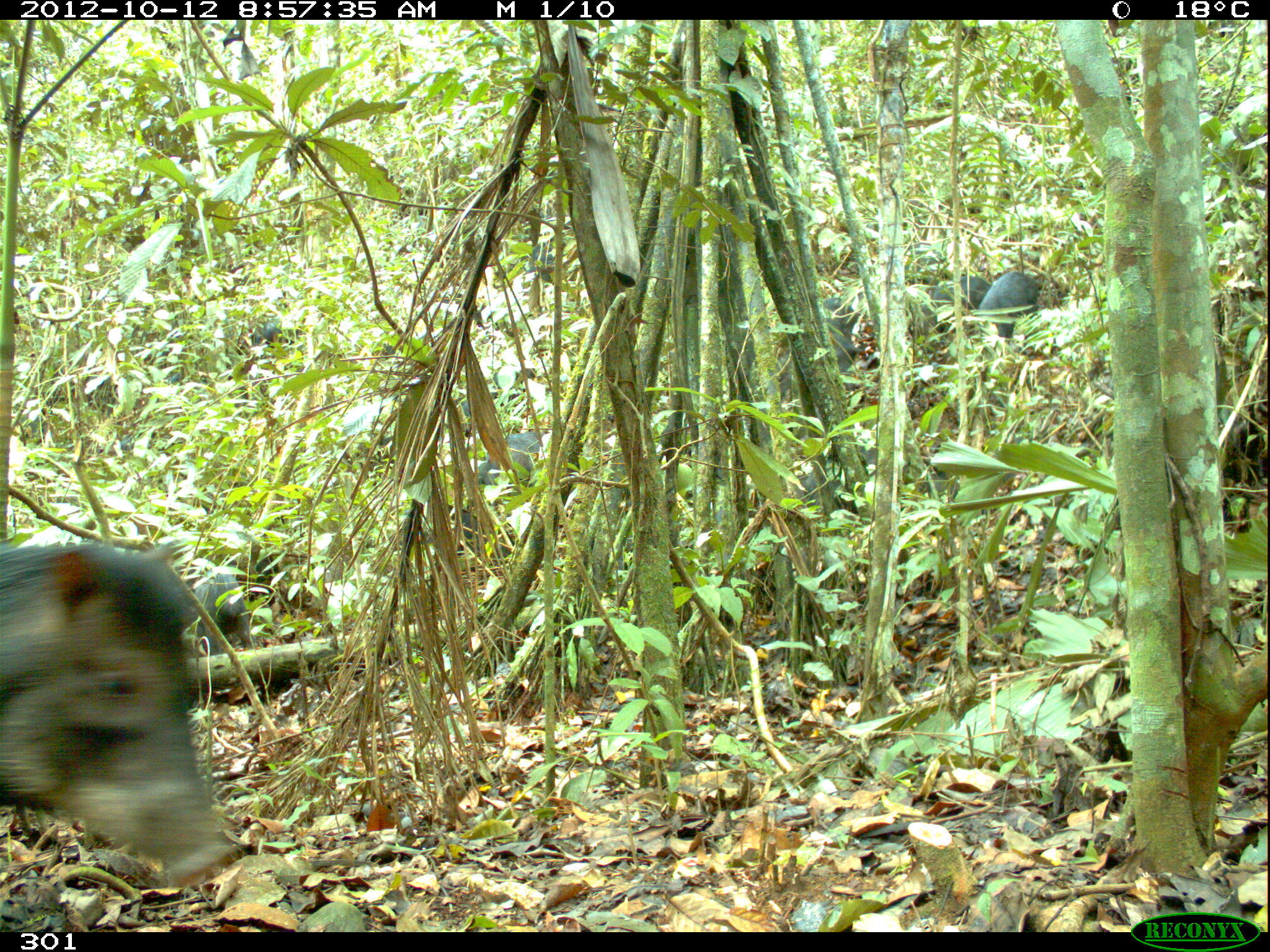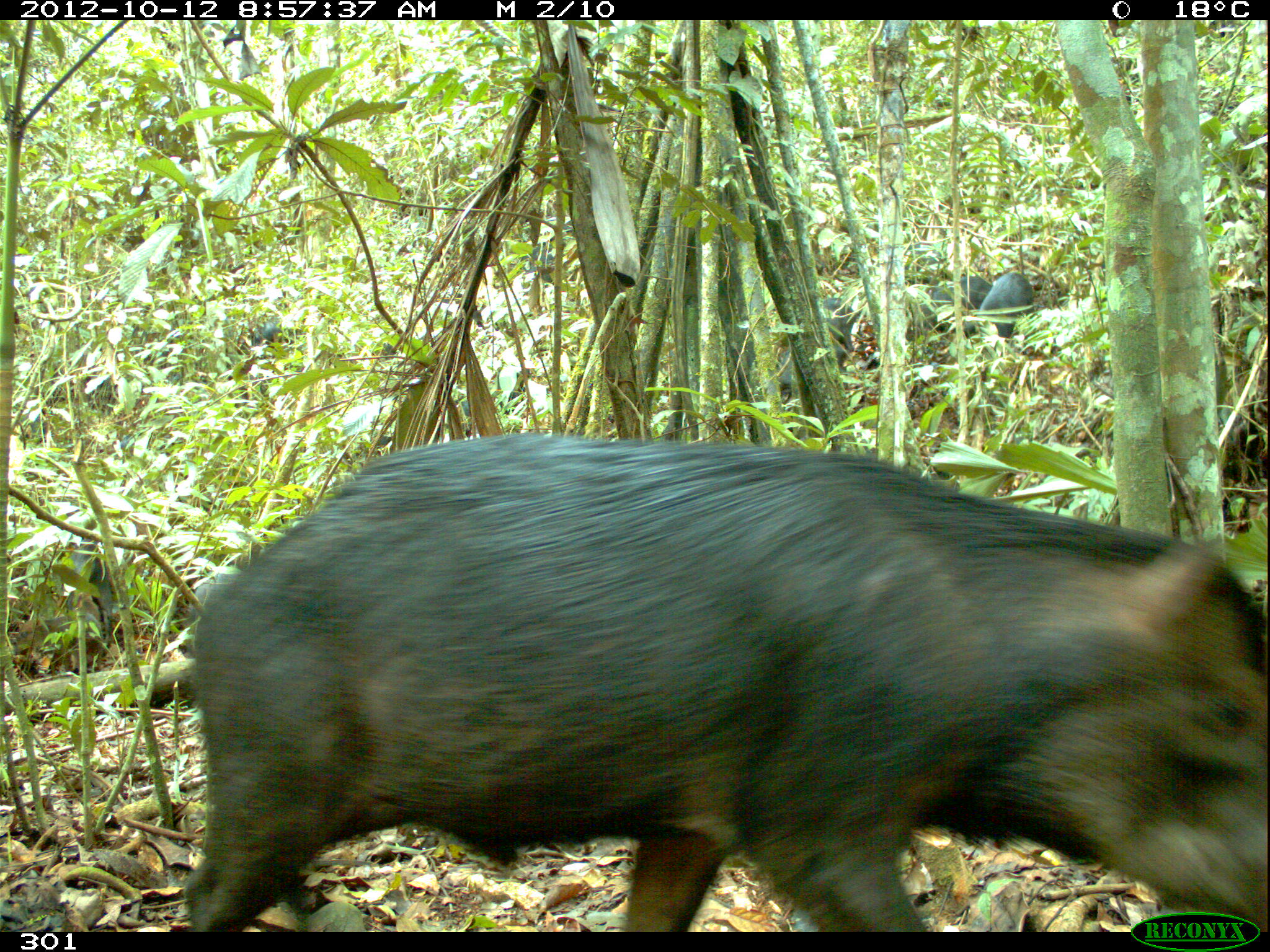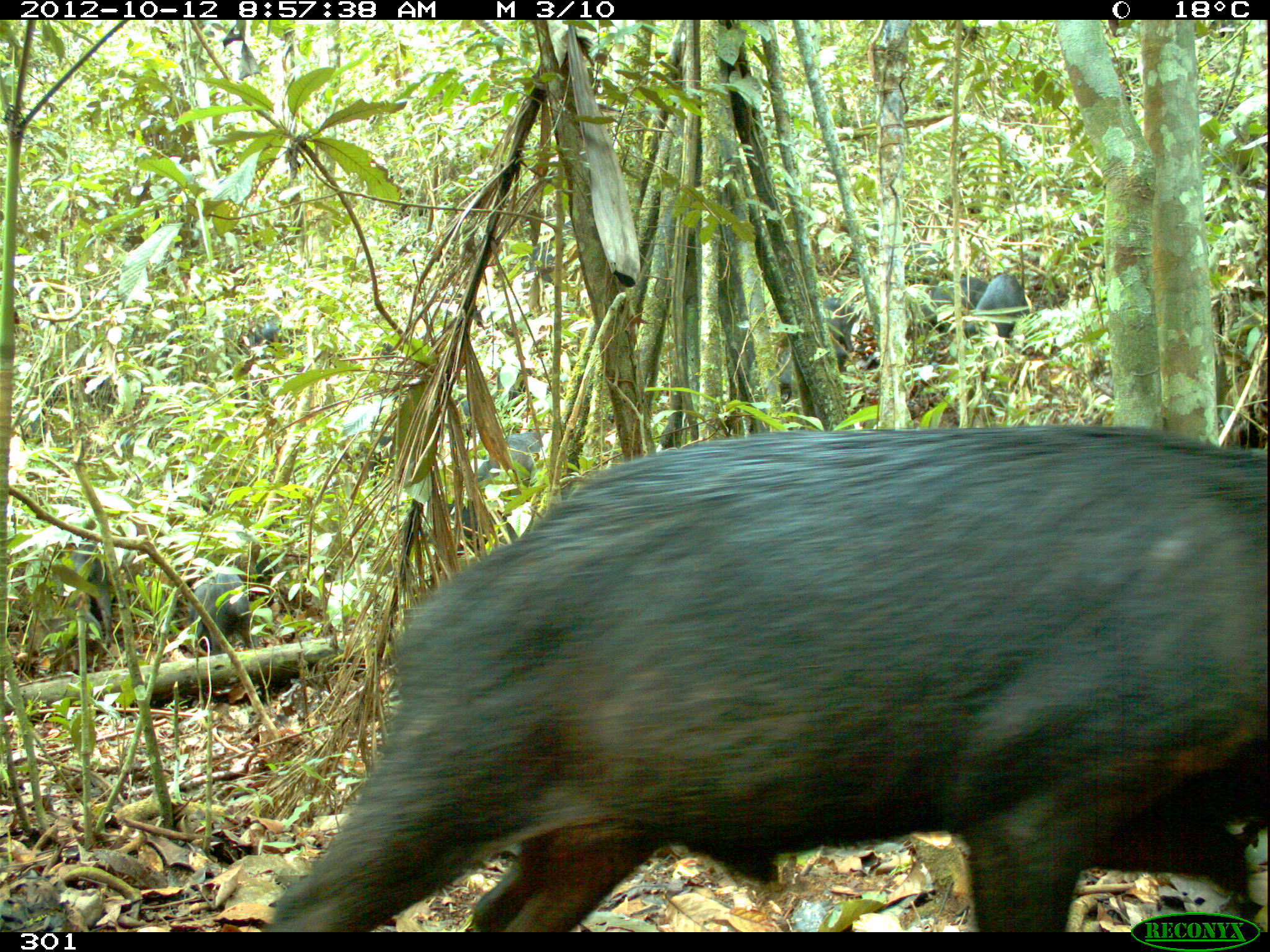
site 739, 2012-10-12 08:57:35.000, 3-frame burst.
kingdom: Animalia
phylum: Chordata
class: Mammalia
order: Artiodactyla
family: Tayassuidae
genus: Tayassu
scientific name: Tayassu pecari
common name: white-lipped peccary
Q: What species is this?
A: Tayassu pecari (white-lipped peccary).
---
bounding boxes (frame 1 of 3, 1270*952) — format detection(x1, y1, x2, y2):
tayassu pecari: detection(0, 541, 262, 896); detection(168, 564, 257, 645); detection(412, 501, 508, 572); detection(817, 297, 889, 390); detection(475, 429, 569, 490); detection(972, 273, 1042, 336); detection(918, 275, 1005, 324); detection(760, 384, 823, 432); detection(243, 315, 308, 351); detection(891, 236, 943, 273)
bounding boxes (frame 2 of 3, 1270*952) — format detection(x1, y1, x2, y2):
tayassu pecari: detection(174, 434, 1268, 928); detection(58, 533, 112, 633); detection(817, 297, 889, 357); detection(918, 275, 1005, 324); detection(972, 273, 1035, 336); detection(243, 315, 308, 351); detection(891, 236, 943, 273)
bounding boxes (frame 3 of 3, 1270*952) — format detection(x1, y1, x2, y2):
tayassu pecari: detection(275, 421, 1268, 928); detection(447, 429, 553, 545); detection(42, 541, 110, 632); detection(193, 567, 257, 654); detection(761, 343, 849, 401); detection(918, 275, 987, 324); detection(972, 273, 1025, 336); detection(519, 218, 571, 279); detection(817, 297, 859, 347); detection(891, 236, 943, 273); detection(355, 431, 398, 474); detection(243, 315, 277, 351)